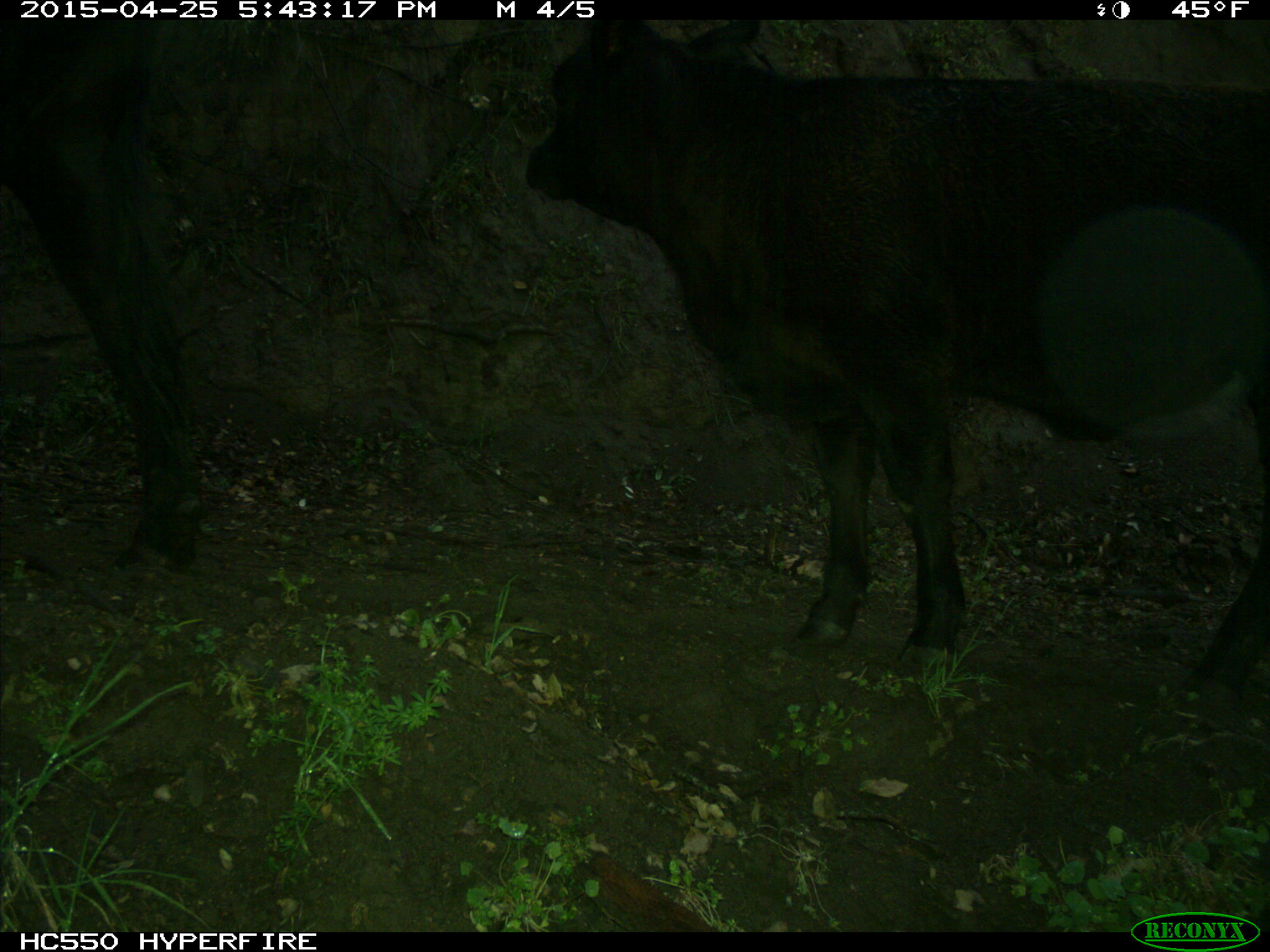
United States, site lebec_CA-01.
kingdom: Animalia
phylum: Chordata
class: Mammalia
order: Artiodactyla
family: Bovidae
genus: Bos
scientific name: Bos taurus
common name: domestic cow